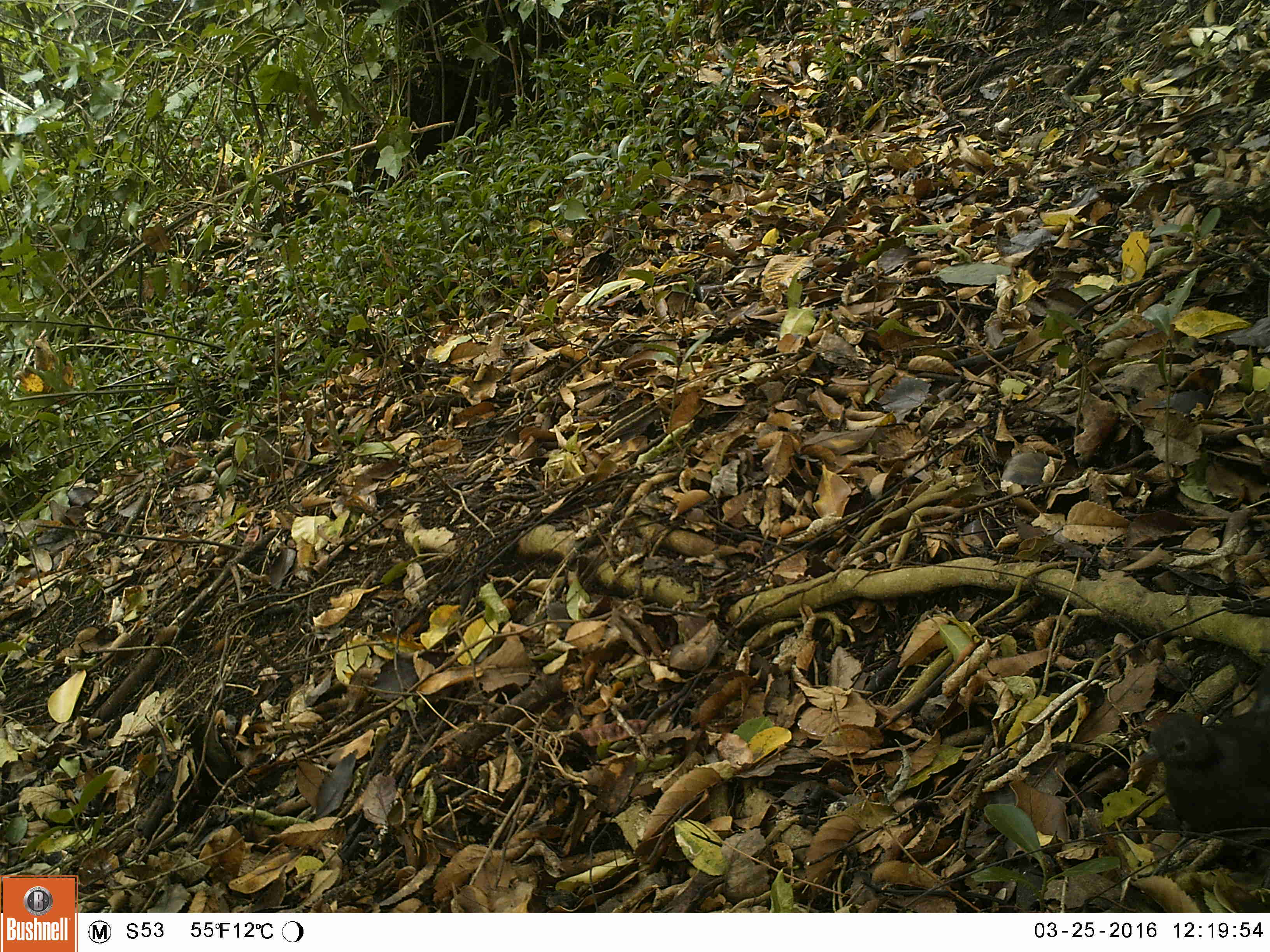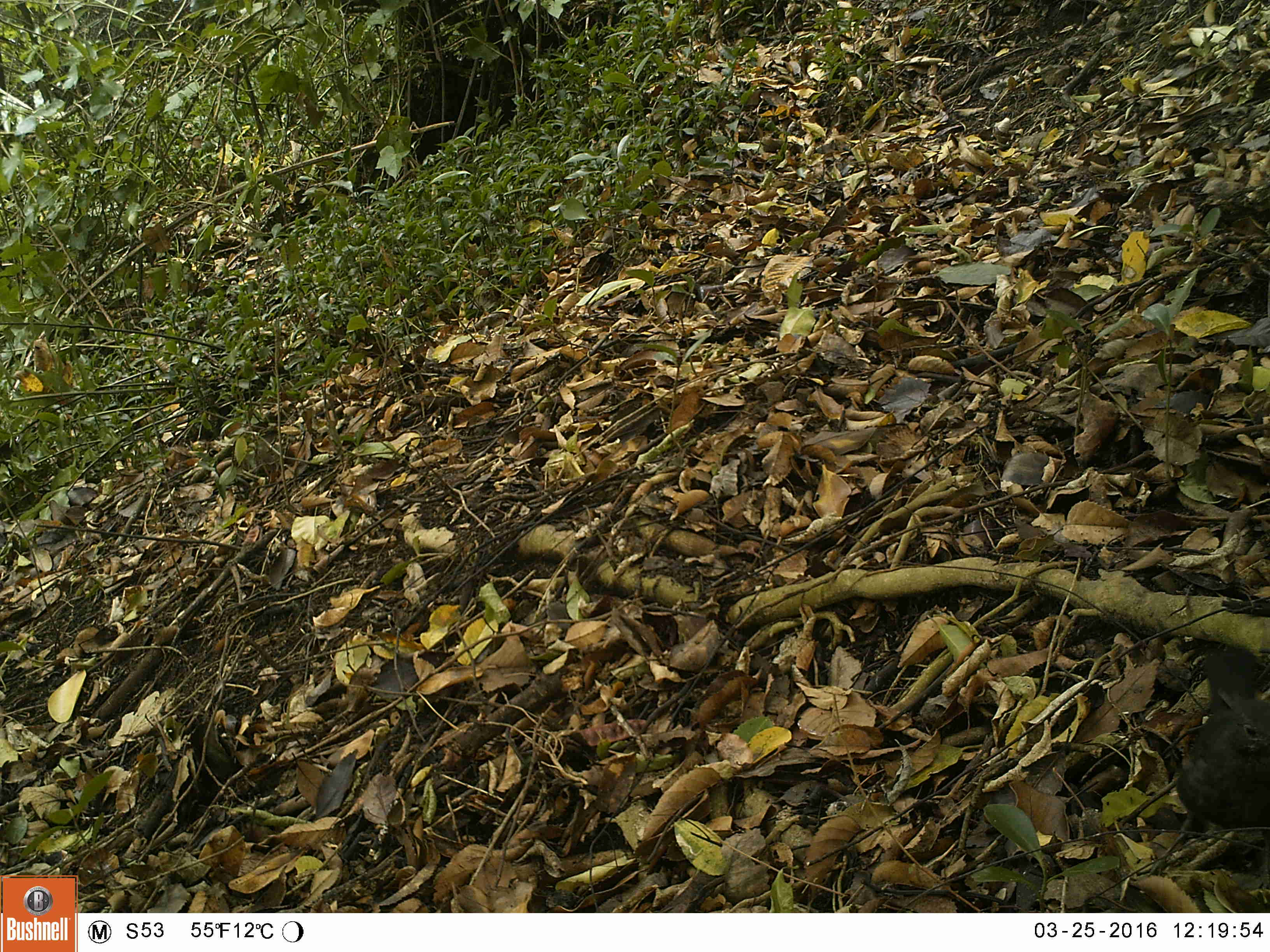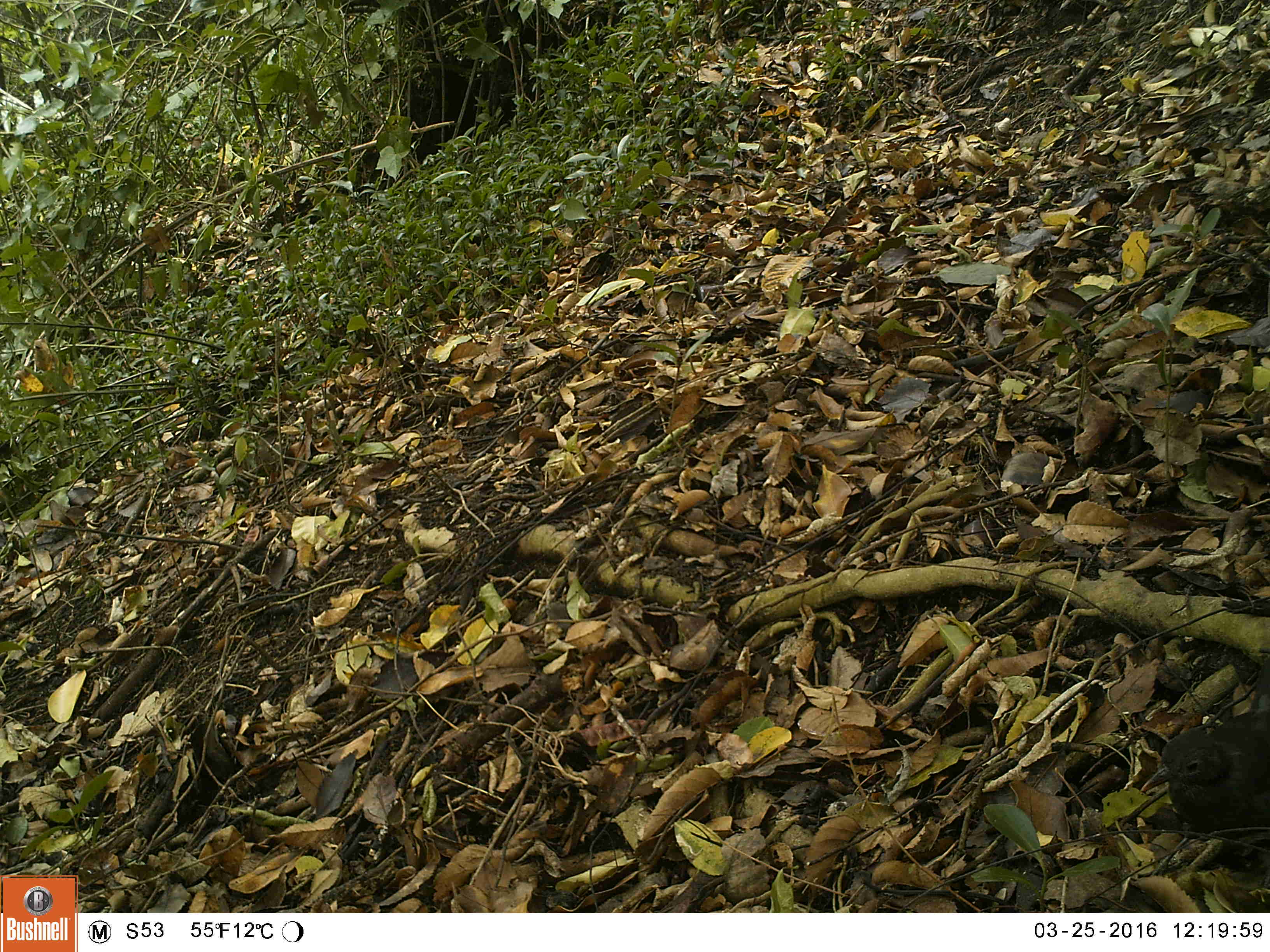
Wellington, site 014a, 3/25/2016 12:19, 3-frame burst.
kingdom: Animalia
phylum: Chordata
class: Aves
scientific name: Aves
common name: bird